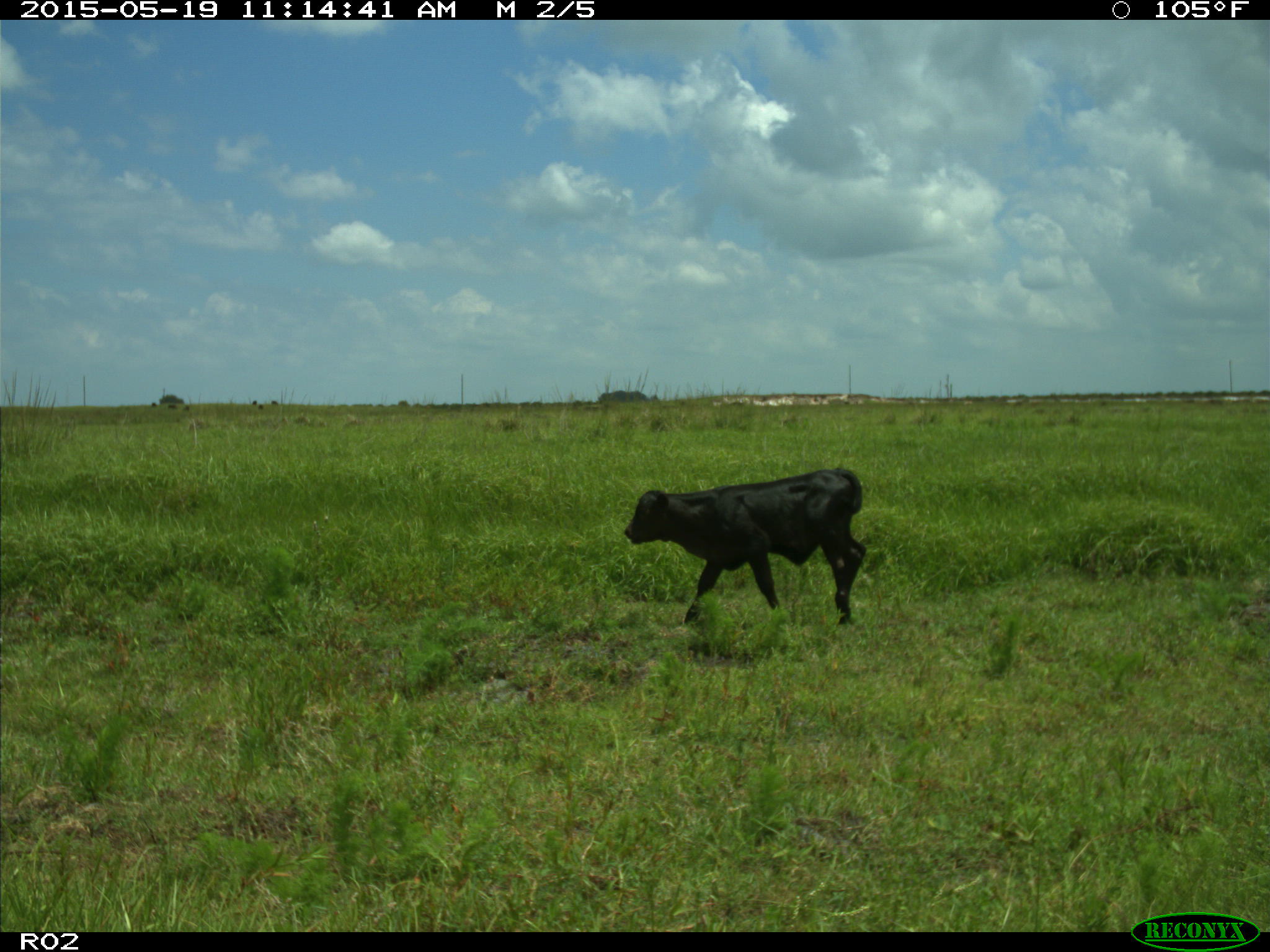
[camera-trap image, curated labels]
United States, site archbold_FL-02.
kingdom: Animalia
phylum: Chordata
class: Mammalia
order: Artiodactyla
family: Bovidae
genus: Bos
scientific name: Bos taurus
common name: domestic cow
Bos taurus (domestic cow).